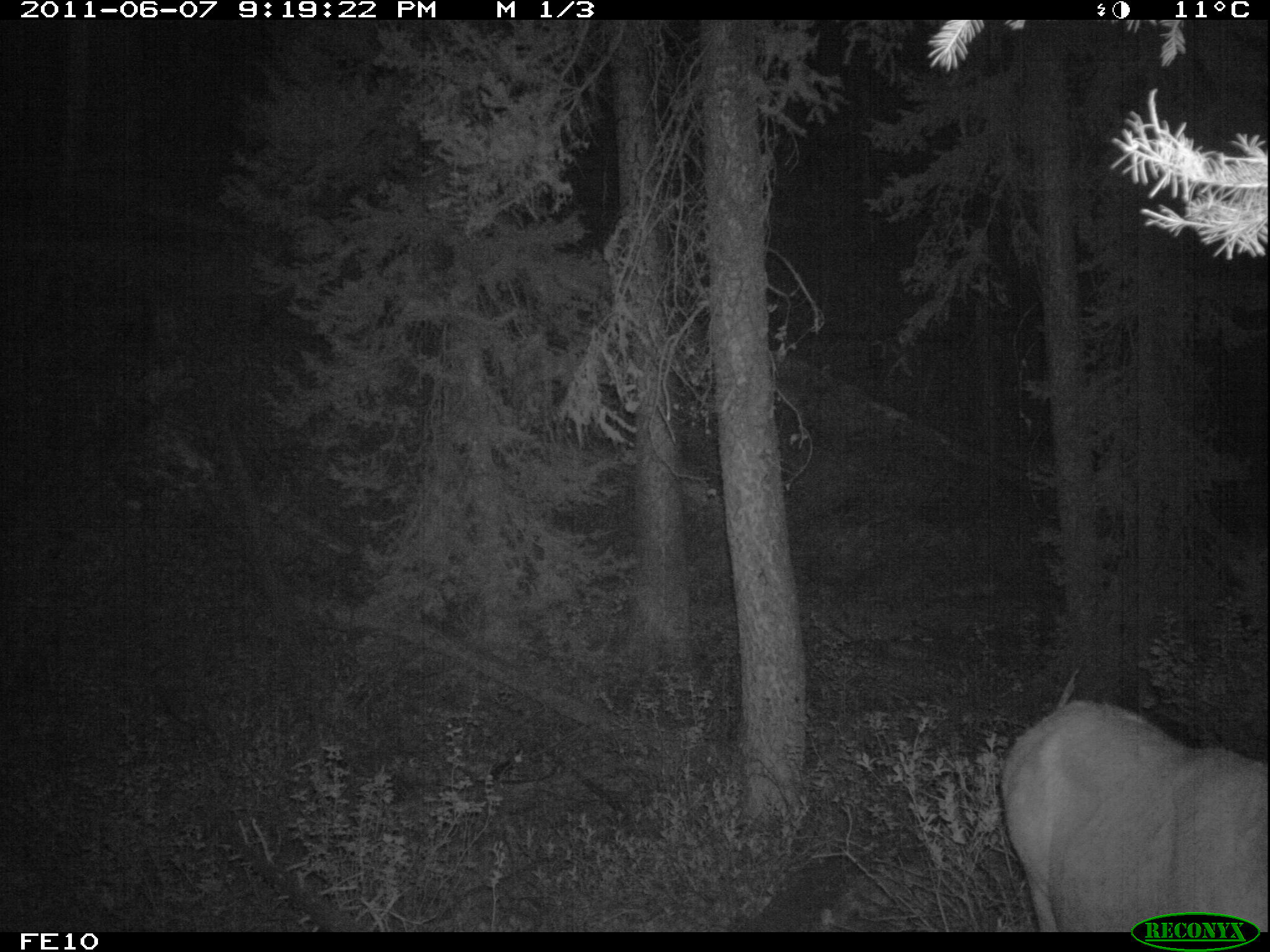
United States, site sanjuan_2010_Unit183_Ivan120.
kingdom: Animalia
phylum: Chordata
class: Mammalia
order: Artiodactyla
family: Cervidae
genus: Cervus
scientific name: Cervus elaphus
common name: red deer